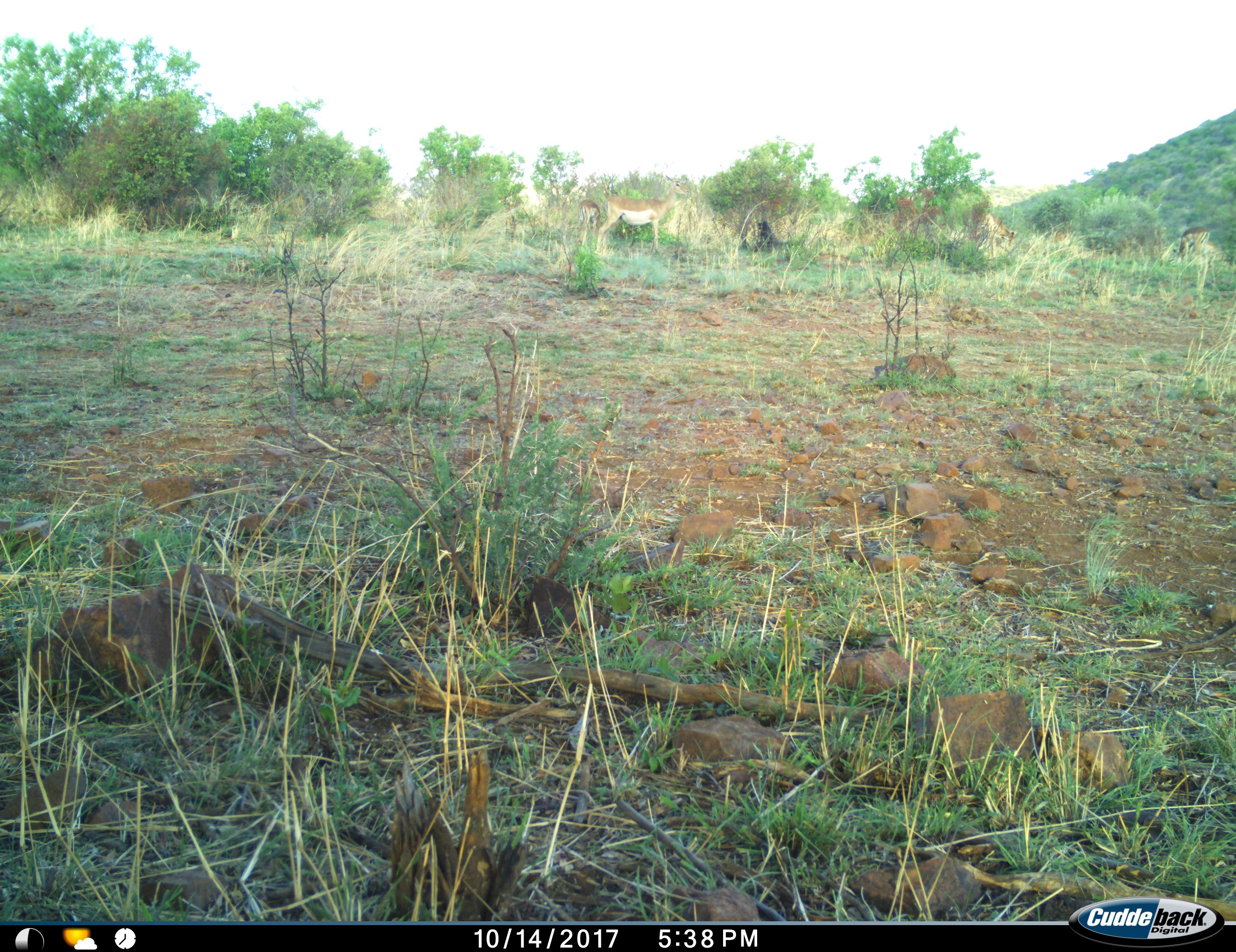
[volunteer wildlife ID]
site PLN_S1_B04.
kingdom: Animalia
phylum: Chordata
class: Mammalia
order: Artiodactyla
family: Bovidae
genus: Aepyceros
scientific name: Aepyceros melampus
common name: impala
Impala (Aepyceros melampus), count 2. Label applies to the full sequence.